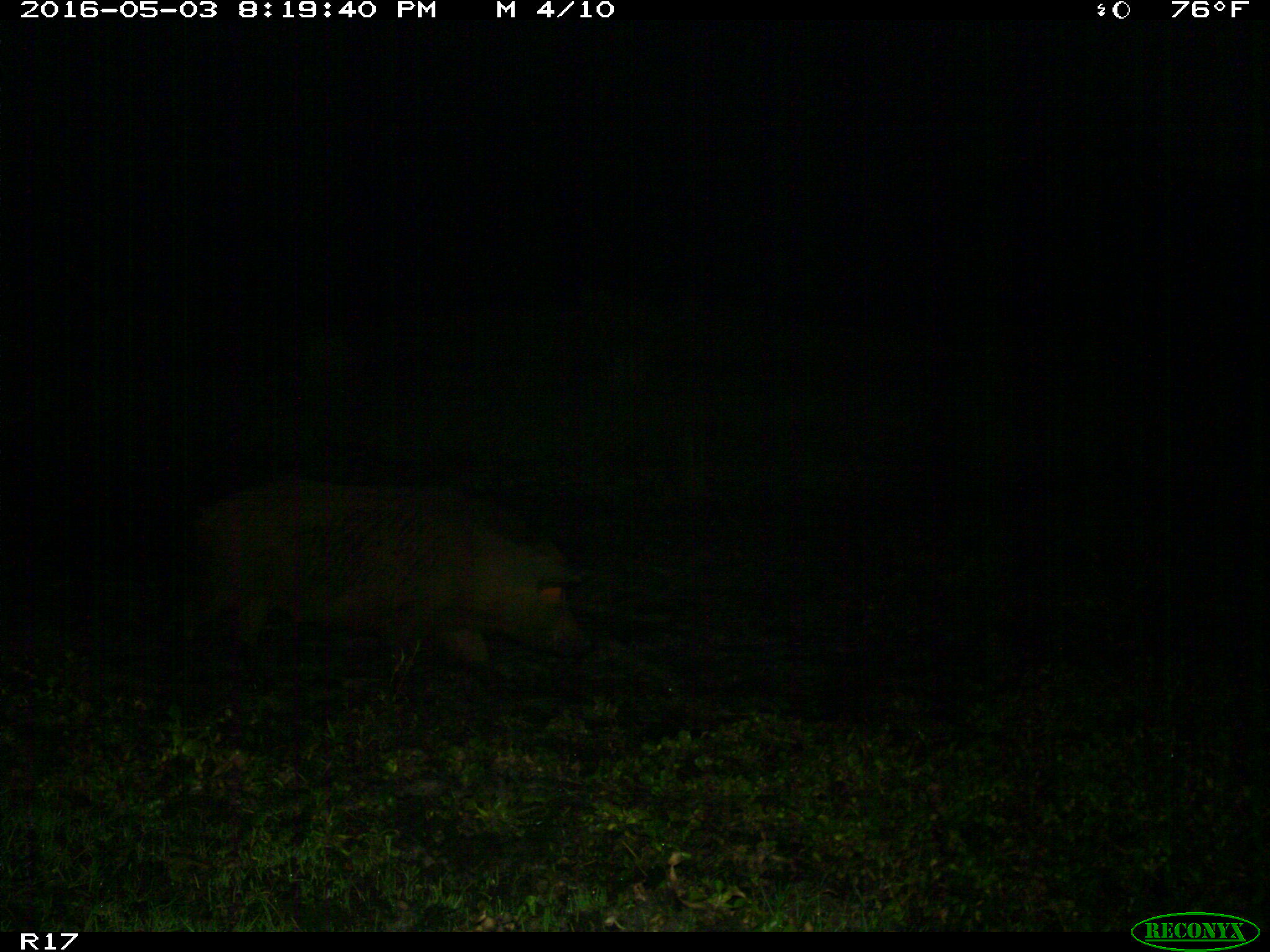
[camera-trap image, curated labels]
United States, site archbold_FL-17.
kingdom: Animalia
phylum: Chordata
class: Mammalia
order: Artiodactyla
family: Suidae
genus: Sus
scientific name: Sus scrofa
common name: wild boar